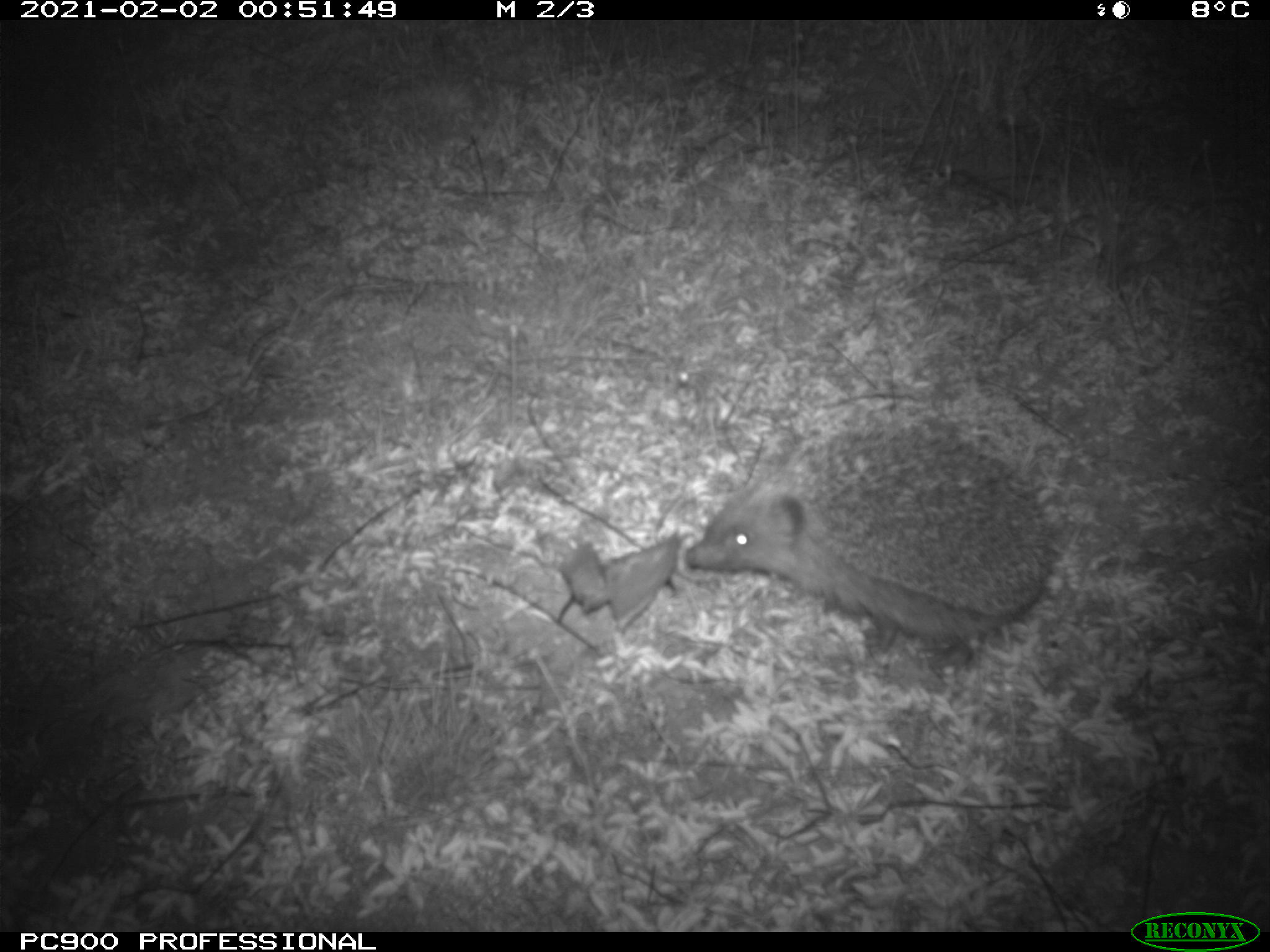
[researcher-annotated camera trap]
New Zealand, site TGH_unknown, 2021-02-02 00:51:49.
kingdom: Animalia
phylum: Chordata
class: Mammalia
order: Eulipotyphla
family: Erinaceidae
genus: Erinaceus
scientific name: Erinaceus europaeus europaeus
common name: european hedgehog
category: hedgehog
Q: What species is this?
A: Hedgehog (european hedgehog) (Erinaceus europaeus europaeus).